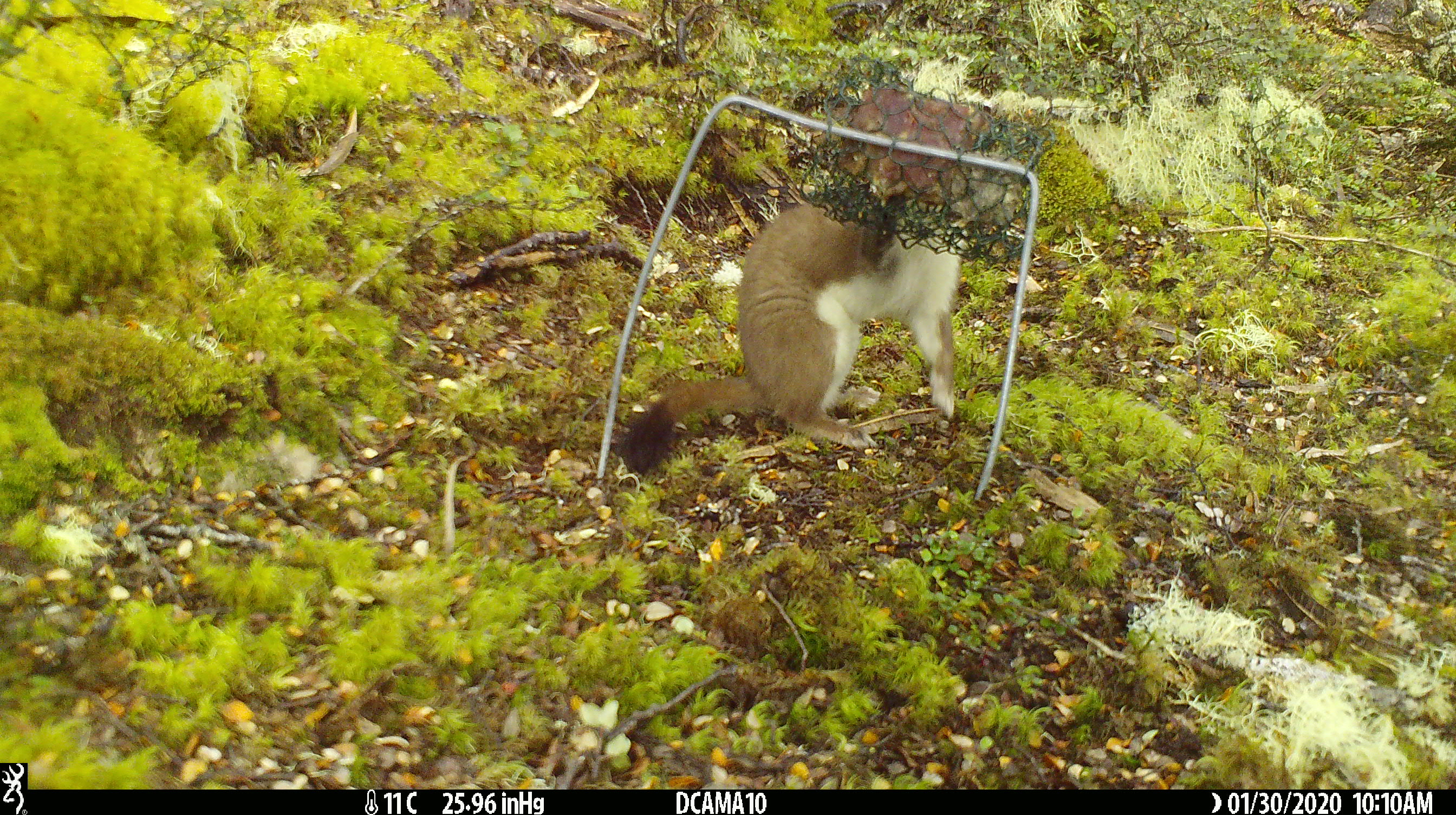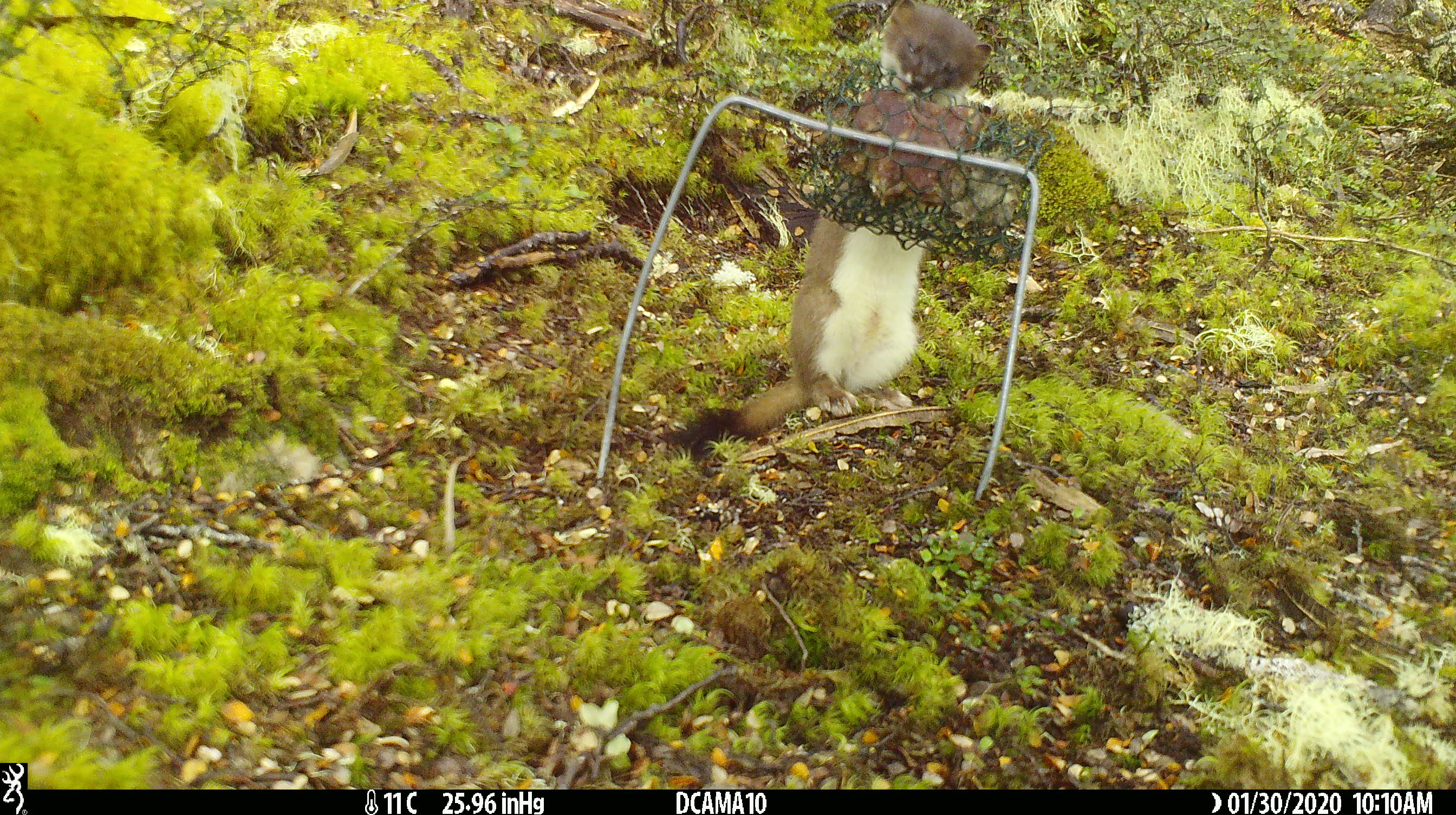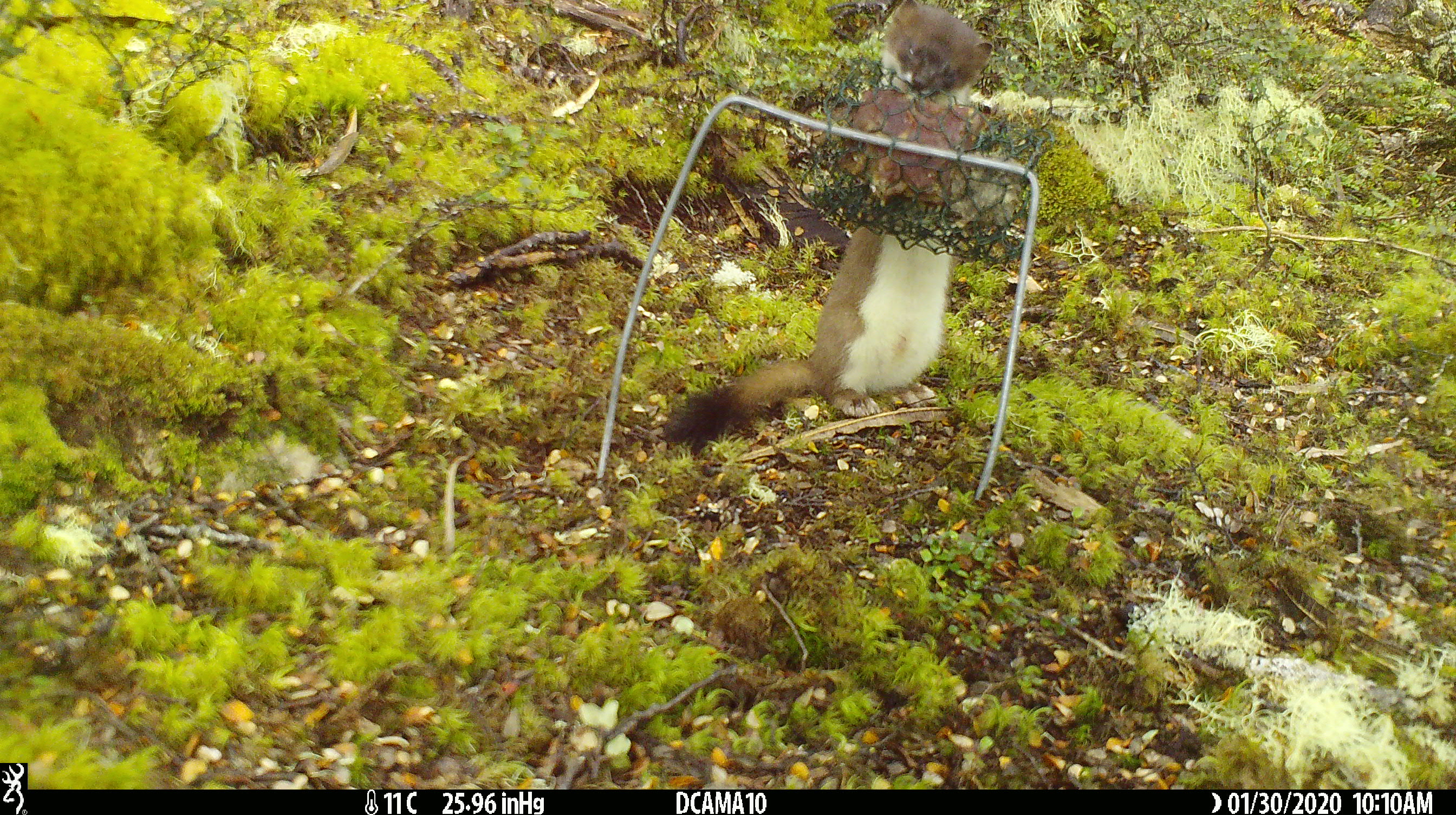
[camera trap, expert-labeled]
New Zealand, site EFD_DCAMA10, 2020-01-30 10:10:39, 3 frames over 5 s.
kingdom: Animalia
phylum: Chordata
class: Mammalia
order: Carnivora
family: Mustelidae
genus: Mustela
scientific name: Mustela erminea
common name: stoat